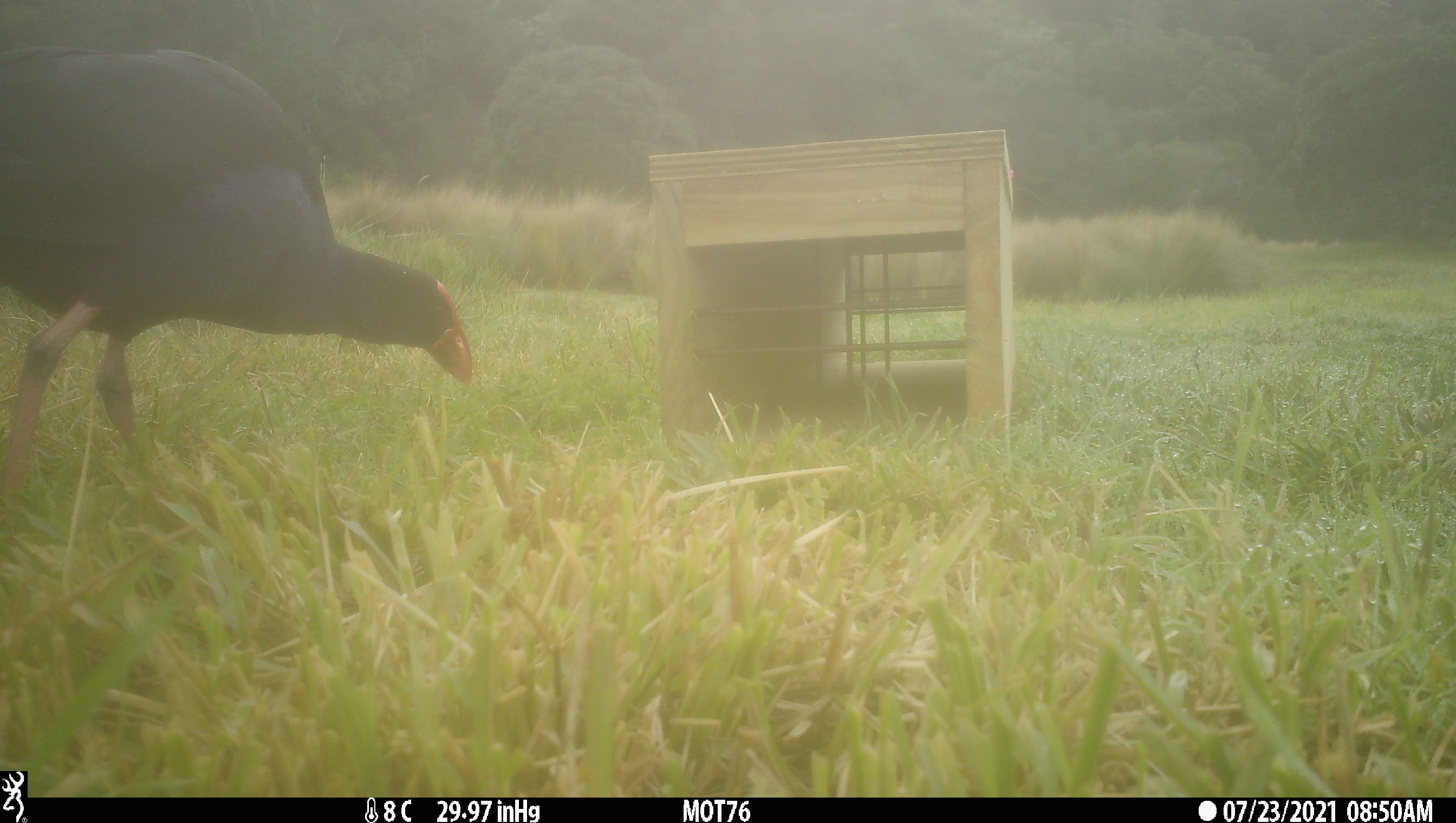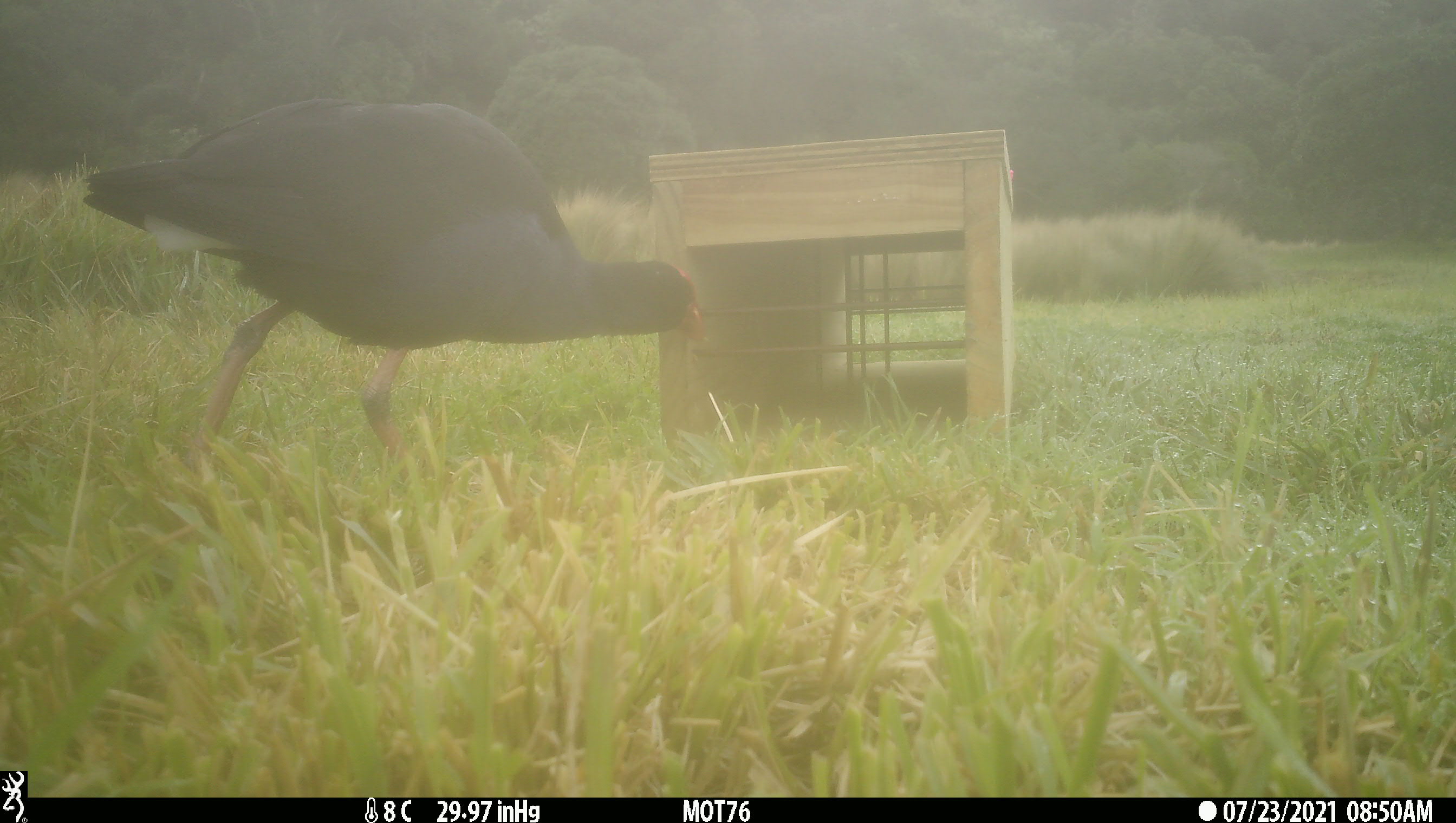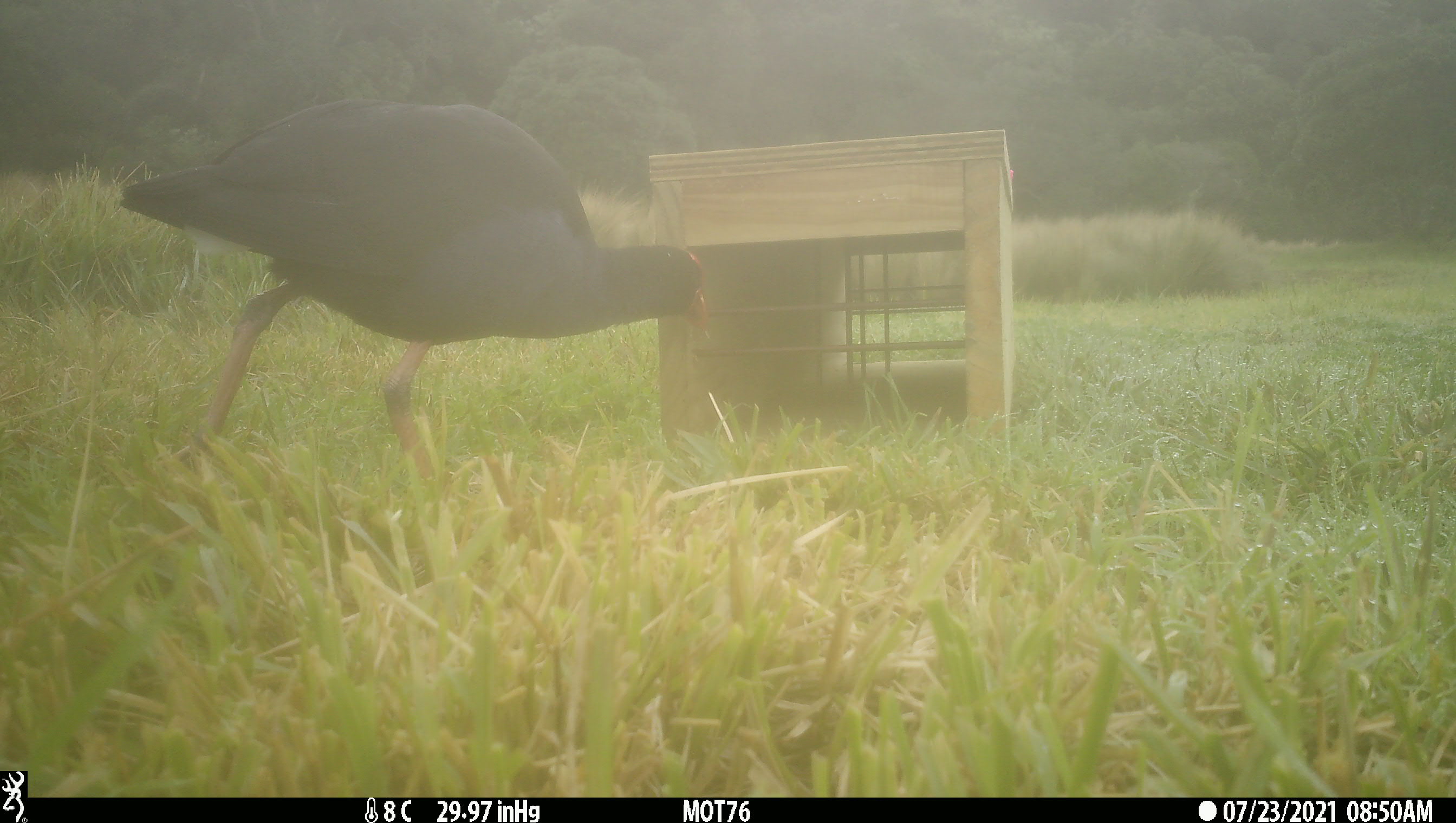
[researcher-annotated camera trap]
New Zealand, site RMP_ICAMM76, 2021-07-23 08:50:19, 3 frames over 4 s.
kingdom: Animalia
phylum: Chordata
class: Aves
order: Gruiformes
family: Rallidae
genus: Porphyrio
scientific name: Porphyrio melanotus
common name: australasian swamphen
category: pukeko